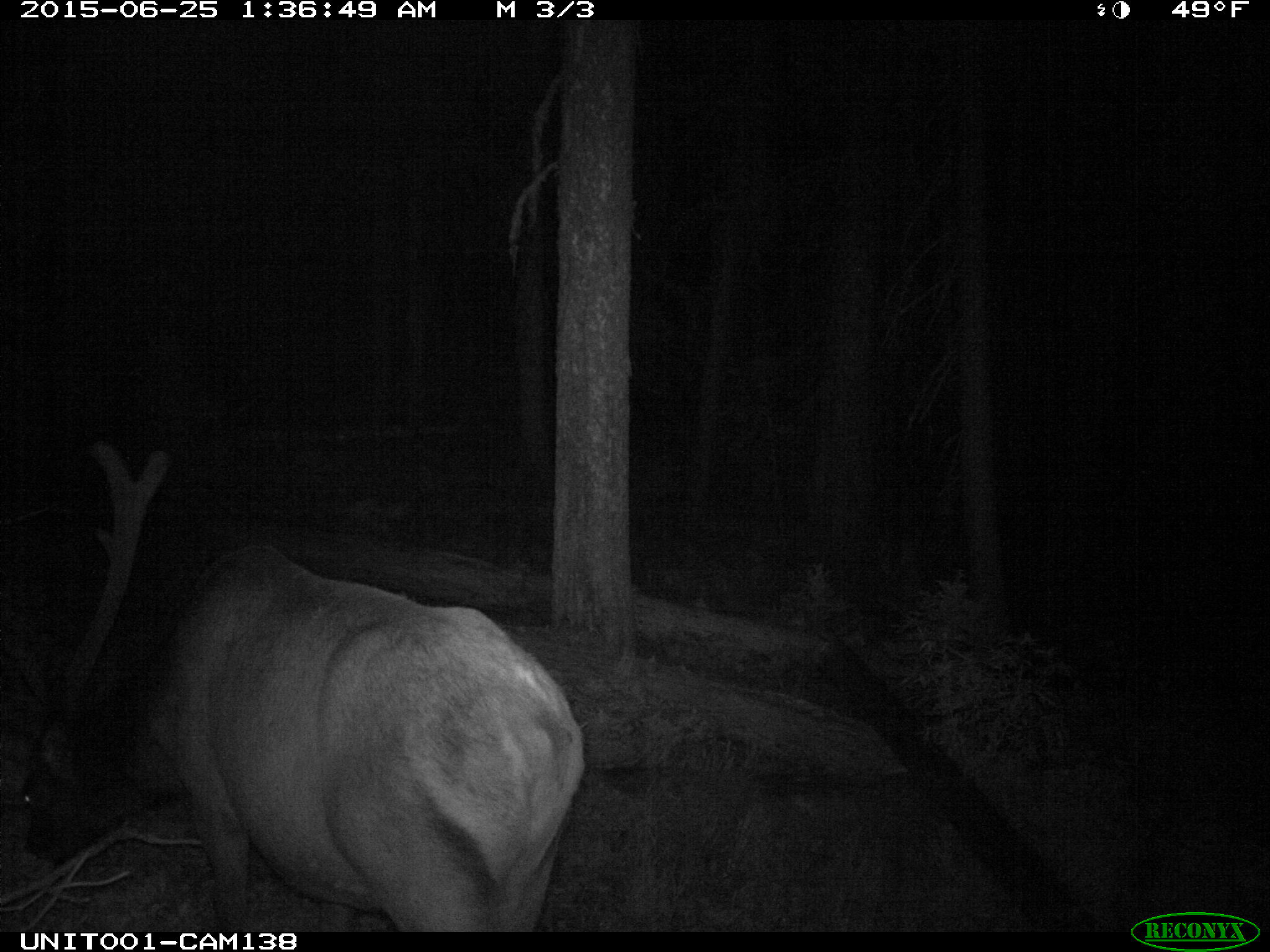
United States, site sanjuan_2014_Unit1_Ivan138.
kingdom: Animalia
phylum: Chordata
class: Mammalia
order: Artiodactyla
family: Cervidae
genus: Cervus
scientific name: Cervus elaphus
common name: red deer